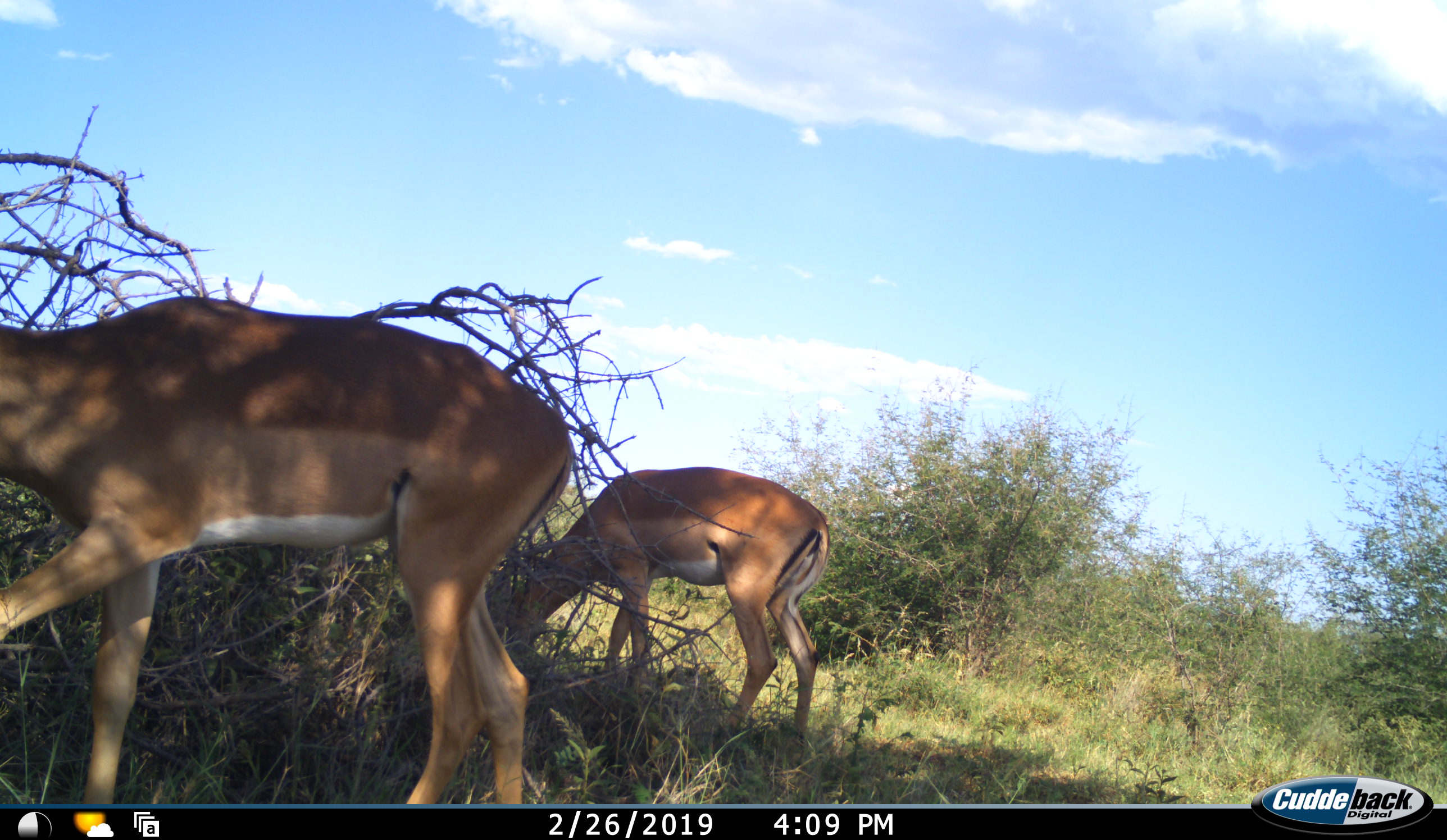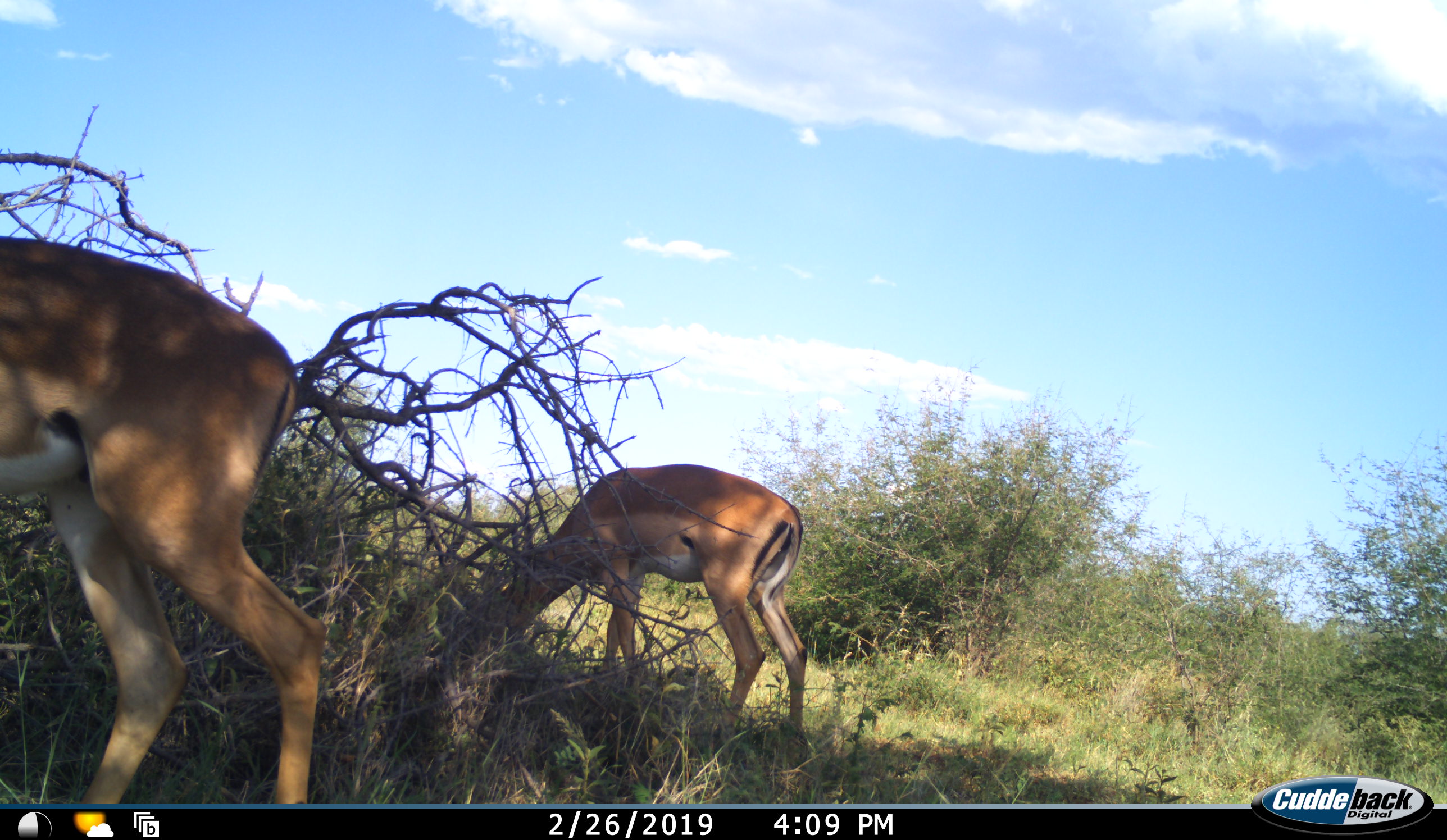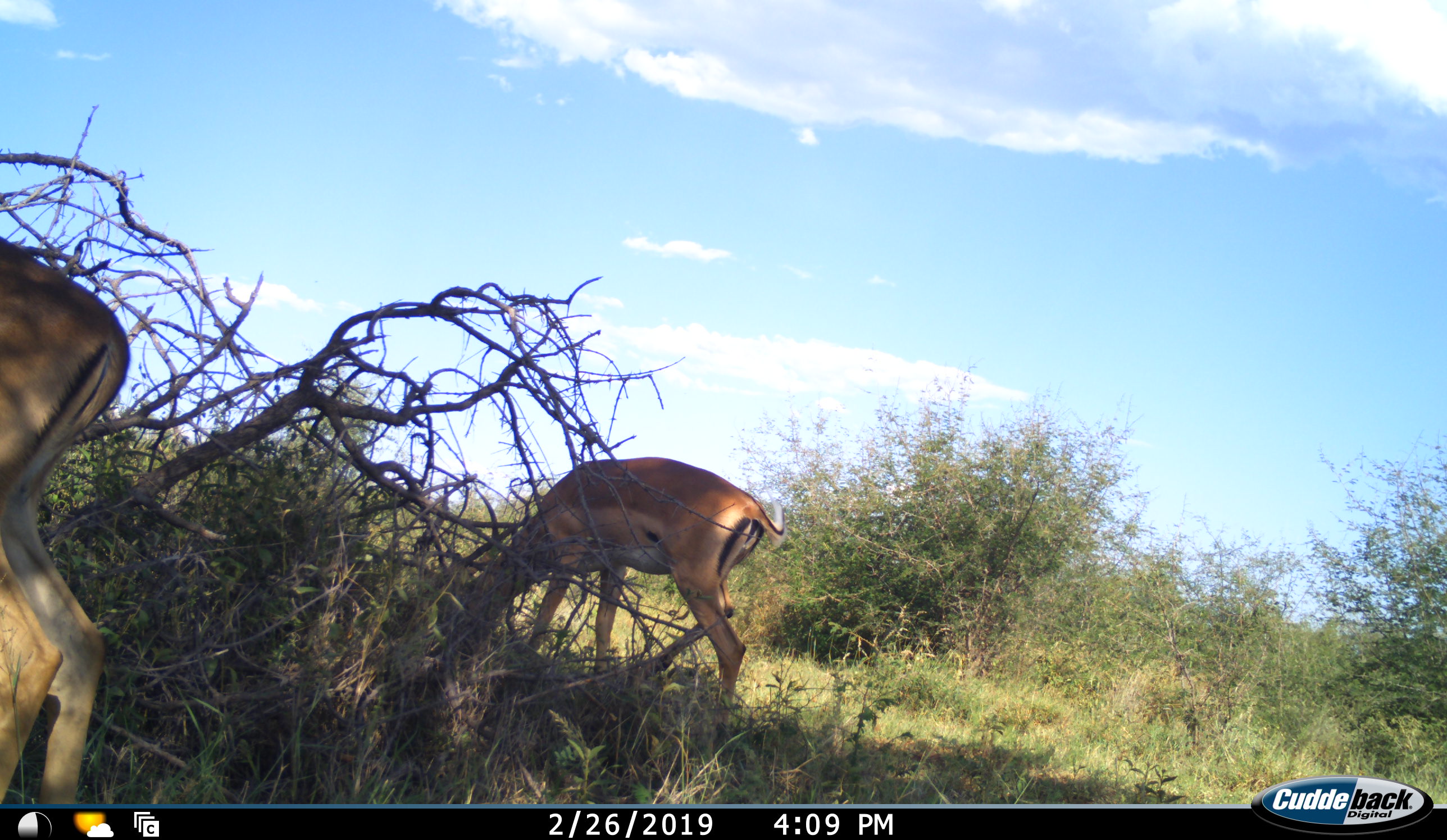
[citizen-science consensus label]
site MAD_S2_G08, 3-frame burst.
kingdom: Animalia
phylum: Chordata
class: Mammalia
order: Artiodactyla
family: Bovidae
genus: Aepyceros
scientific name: Aepyceros melampus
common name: impala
Impala (Aepyceros melampus), count 2. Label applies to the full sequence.